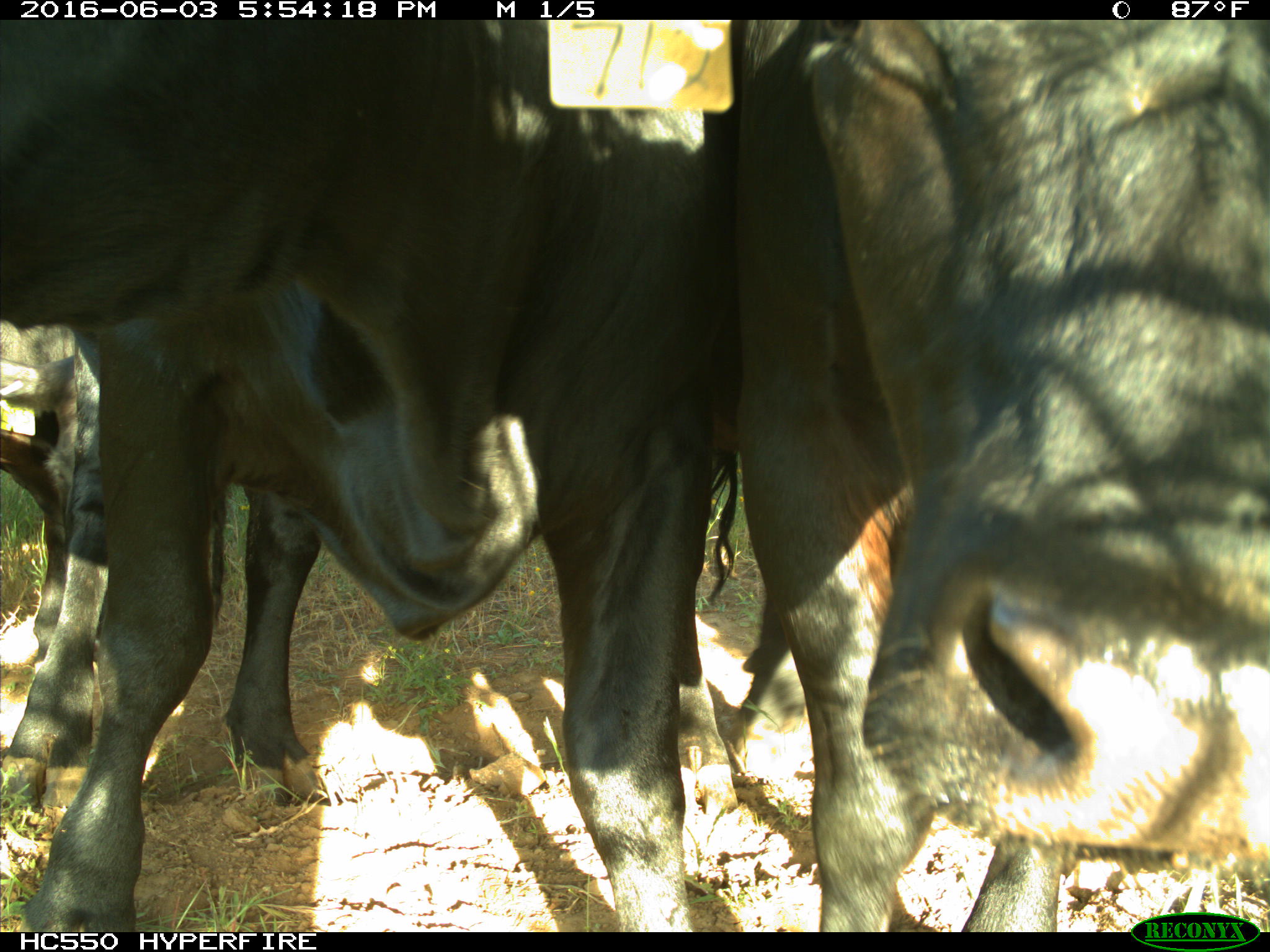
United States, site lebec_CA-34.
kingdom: Animalia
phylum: Chordata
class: Mammalia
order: Artiodactyla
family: Bovidae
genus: Bos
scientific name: Bos taurus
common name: domestic cow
Bos taurus (domestic cow).